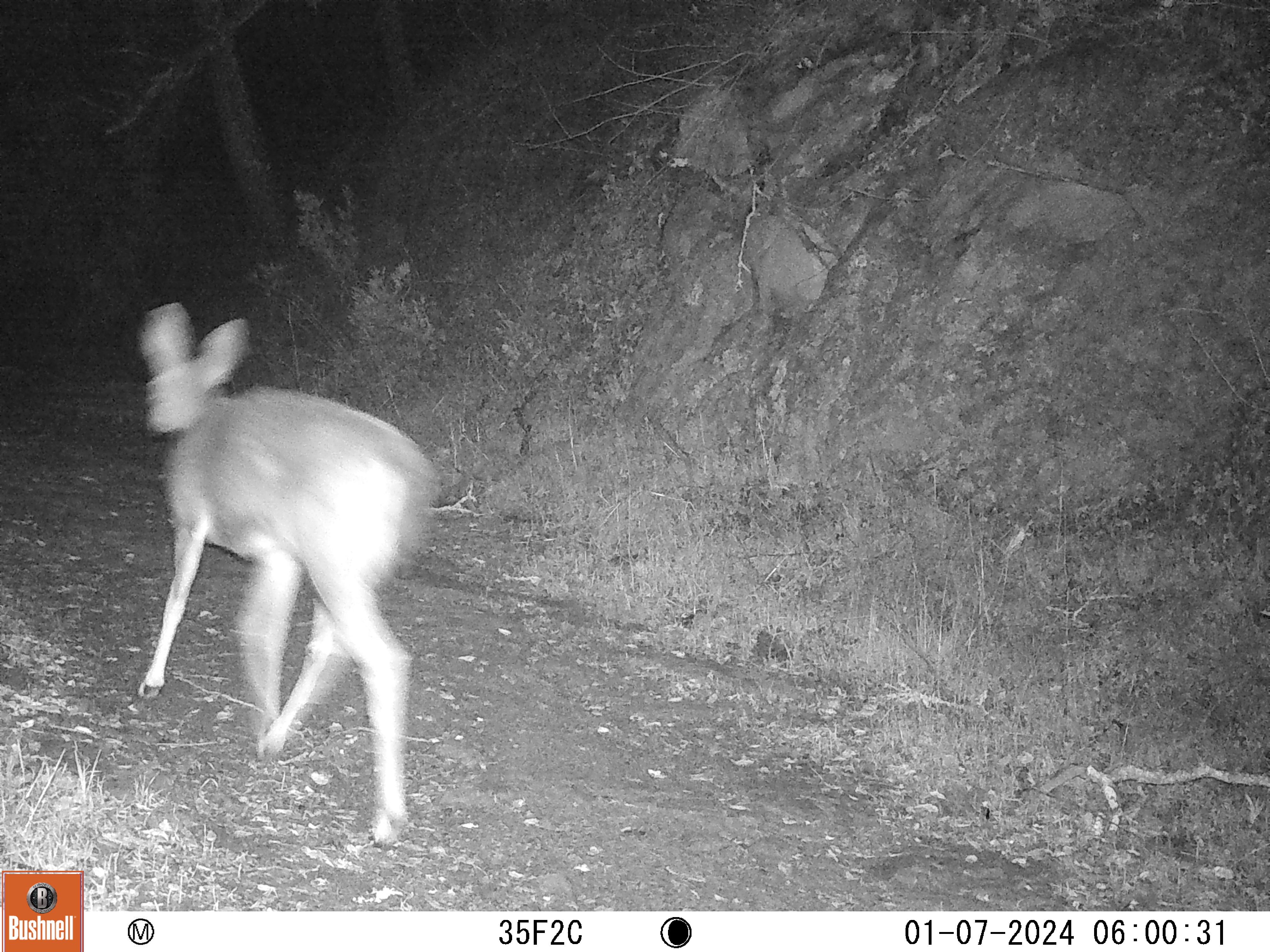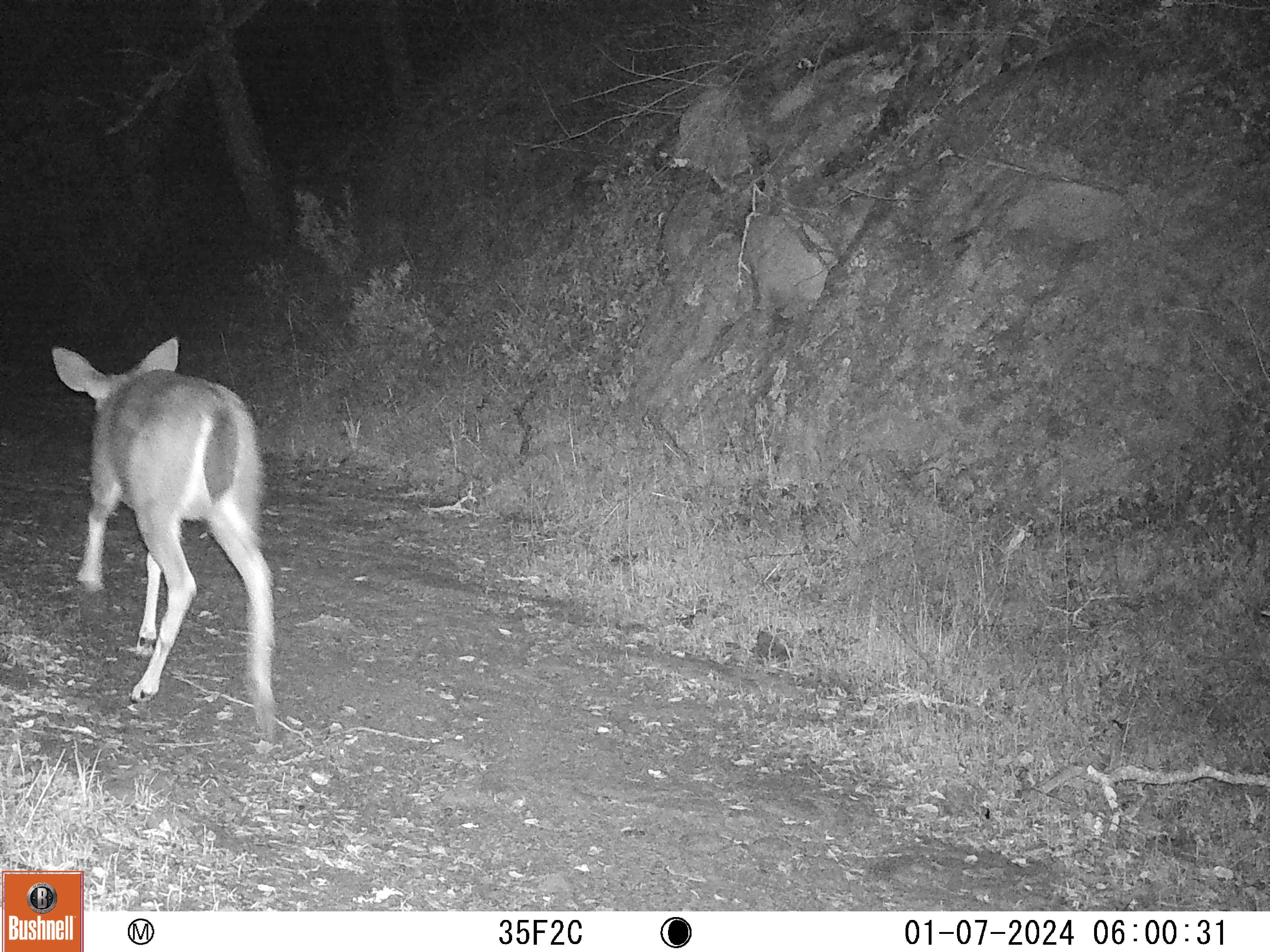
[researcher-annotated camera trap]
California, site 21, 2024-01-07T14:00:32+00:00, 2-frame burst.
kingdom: Animalia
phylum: Chordata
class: Mammalia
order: Artiodactyla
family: Cervidae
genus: Odocoileus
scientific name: Odocoileus hemionus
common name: mule deer